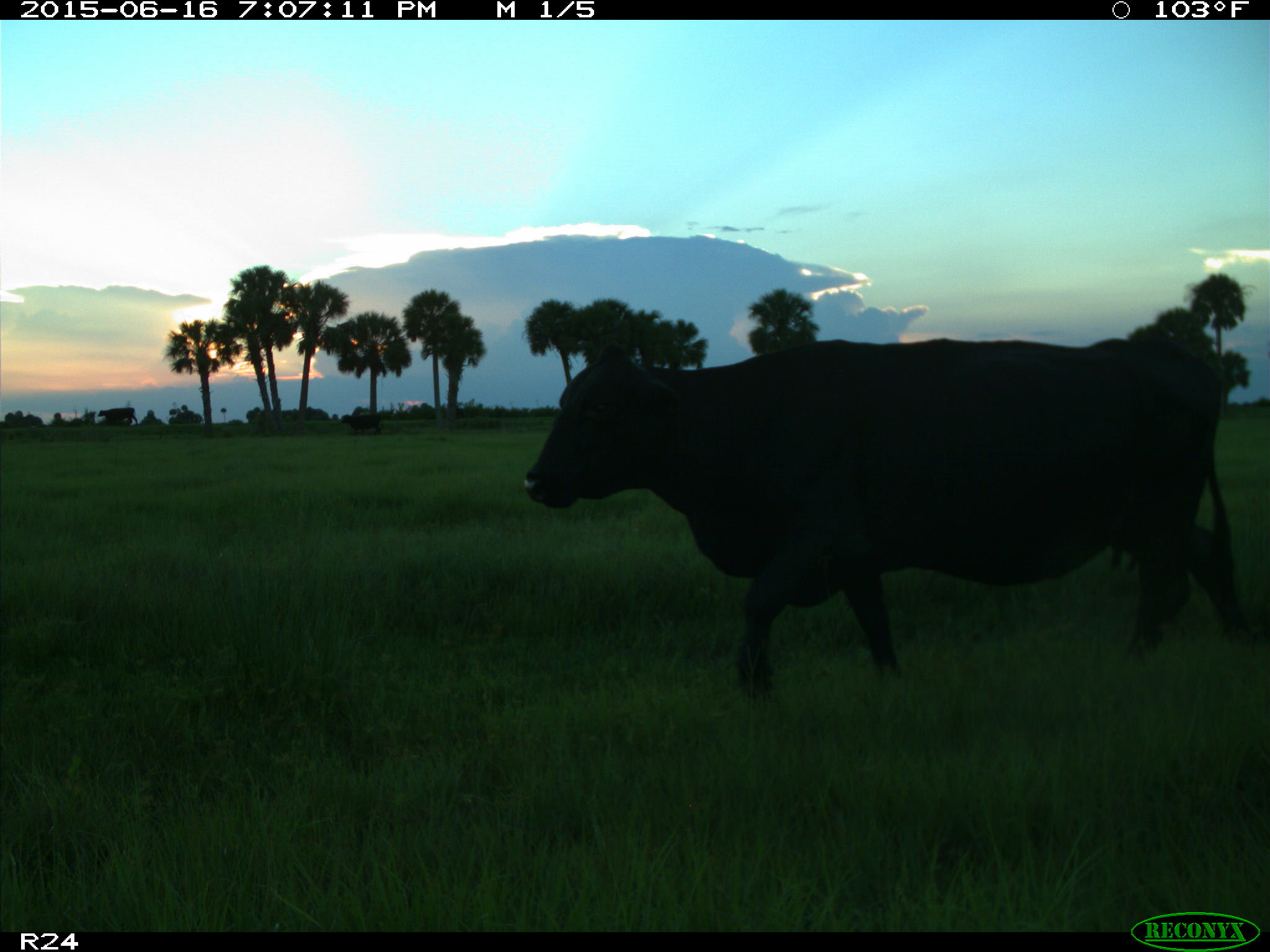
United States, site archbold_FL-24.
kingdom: Animalia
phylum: Chordata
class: Mammalia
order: Artiodactyla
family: Bovidae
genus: Bos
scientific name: Bos taurus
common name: domestic cow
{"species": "Bos taurus (domestic cow)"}